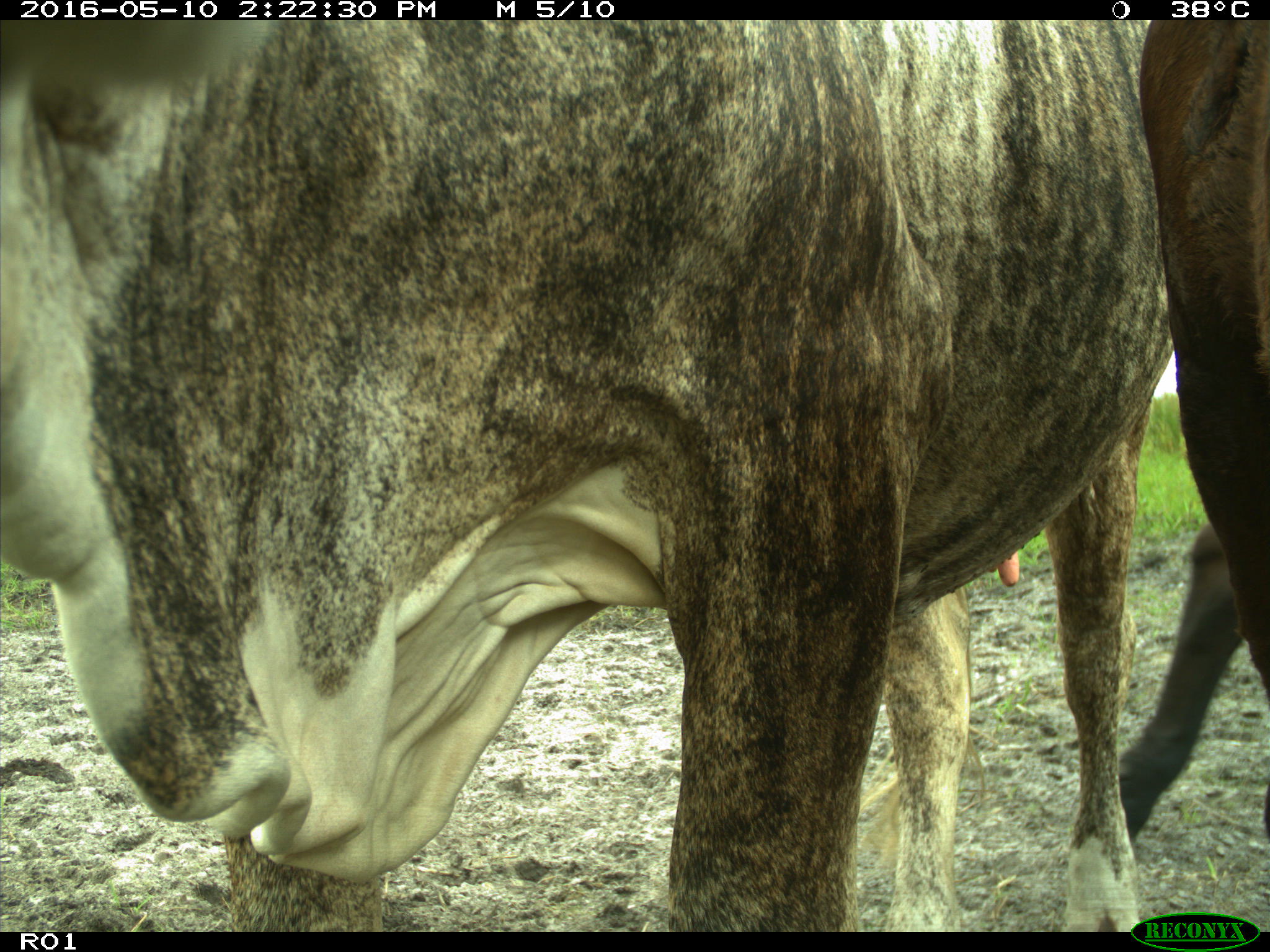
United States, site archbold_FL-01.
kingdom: Animalia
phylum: Chordata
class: Mammalia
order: Artiodactyla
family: Bovidae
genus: Bos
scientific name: Bos taurus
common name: domestic cow